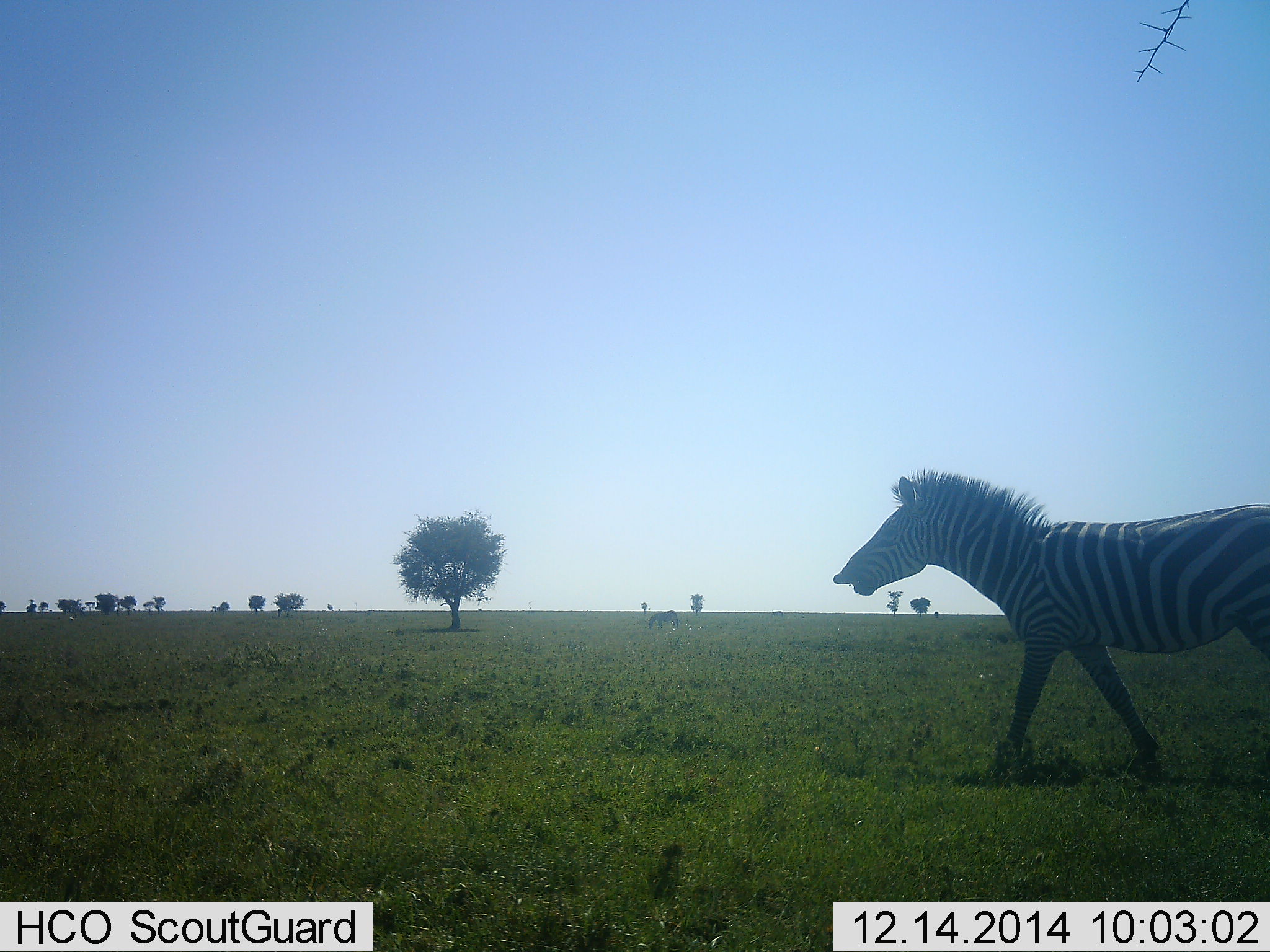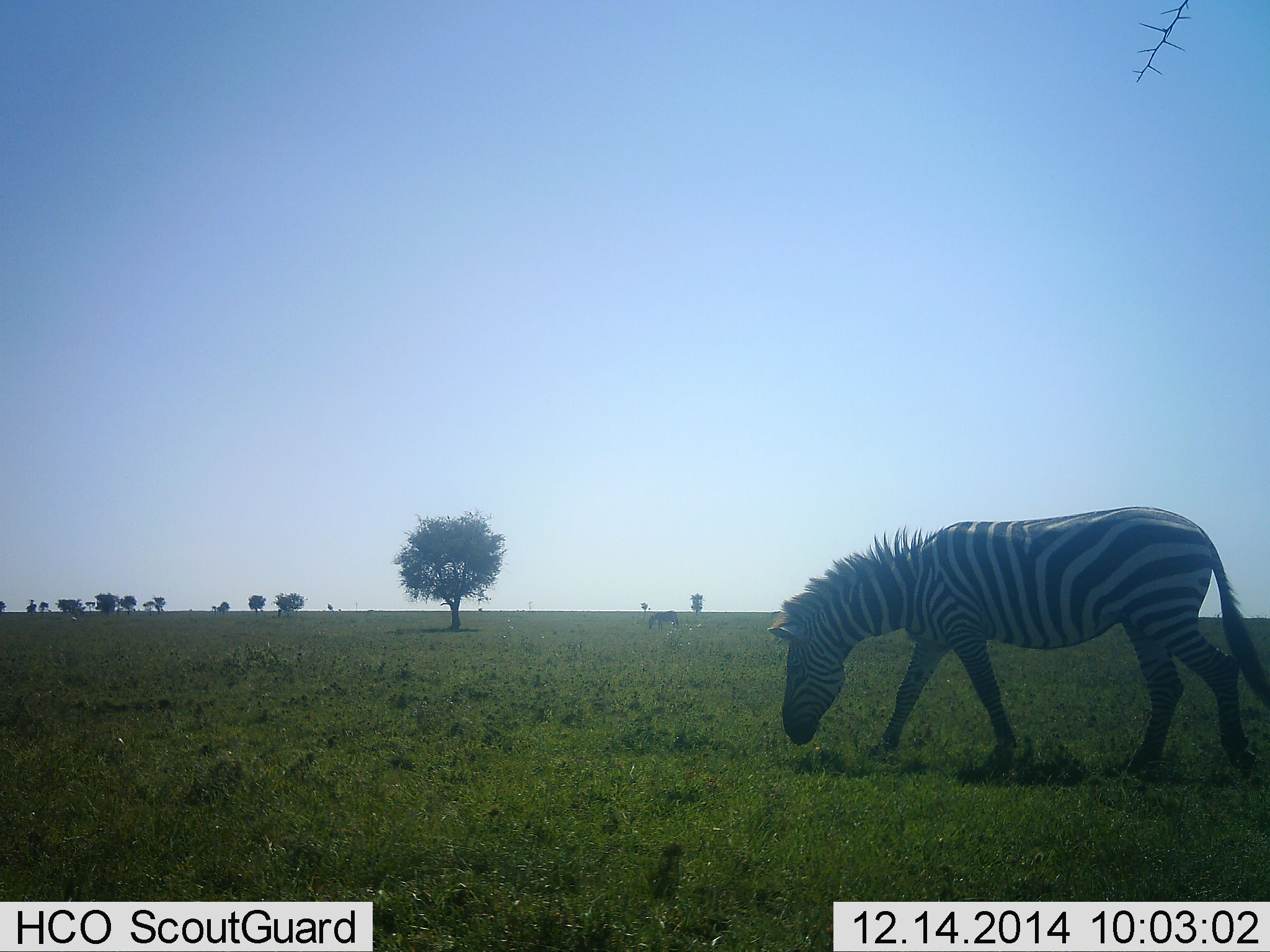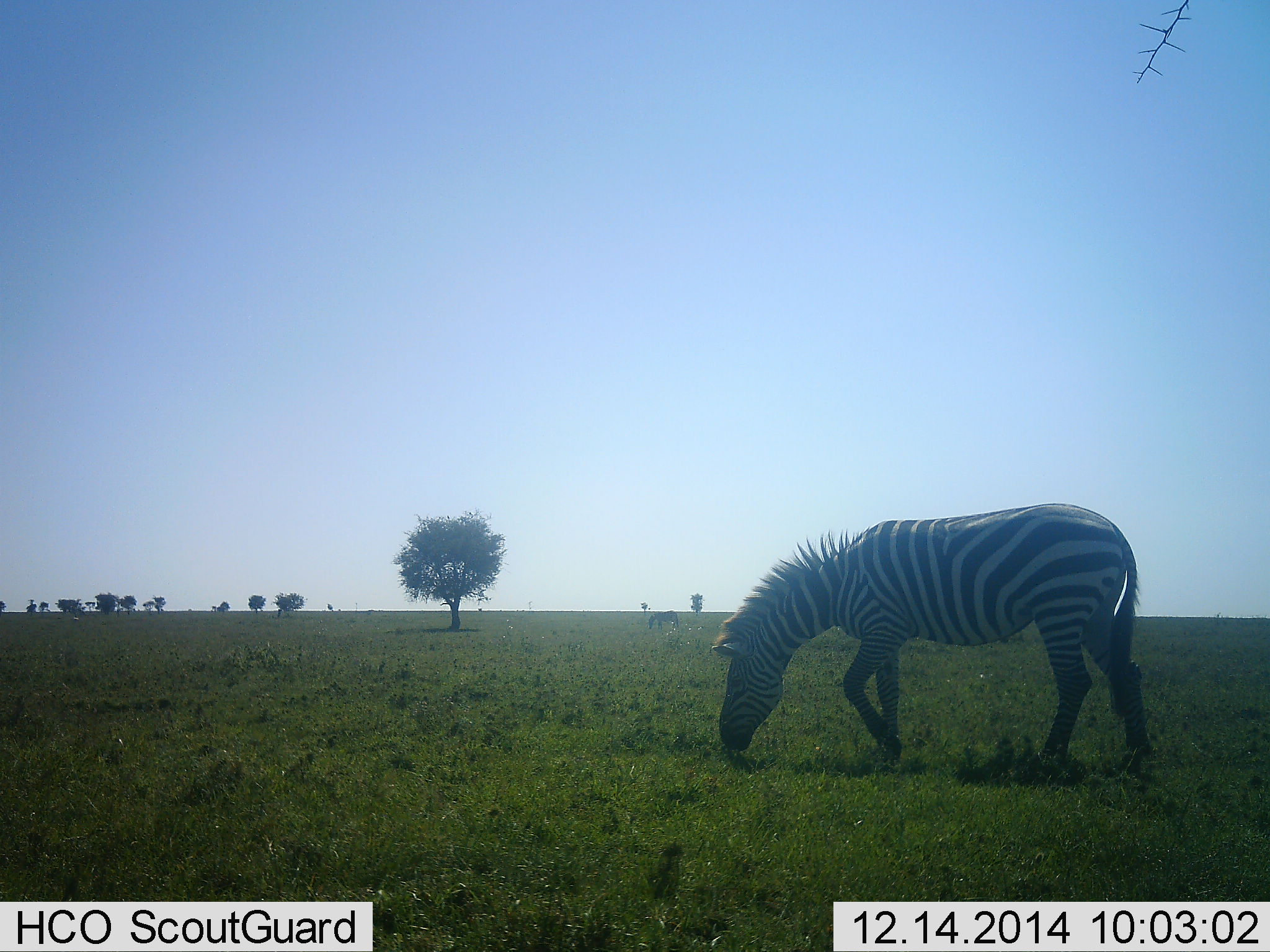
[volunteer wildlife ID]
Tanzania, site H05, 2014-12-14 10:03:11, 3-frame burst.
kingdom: Animalia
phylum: Chordata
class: Mammalia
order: Perissodactyla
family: Equidae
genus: Equus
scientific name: Equus quagga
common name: plains zebra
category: zebra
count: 1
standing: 10%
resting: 0%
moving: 70%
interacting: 10%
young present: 0%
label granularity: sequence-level